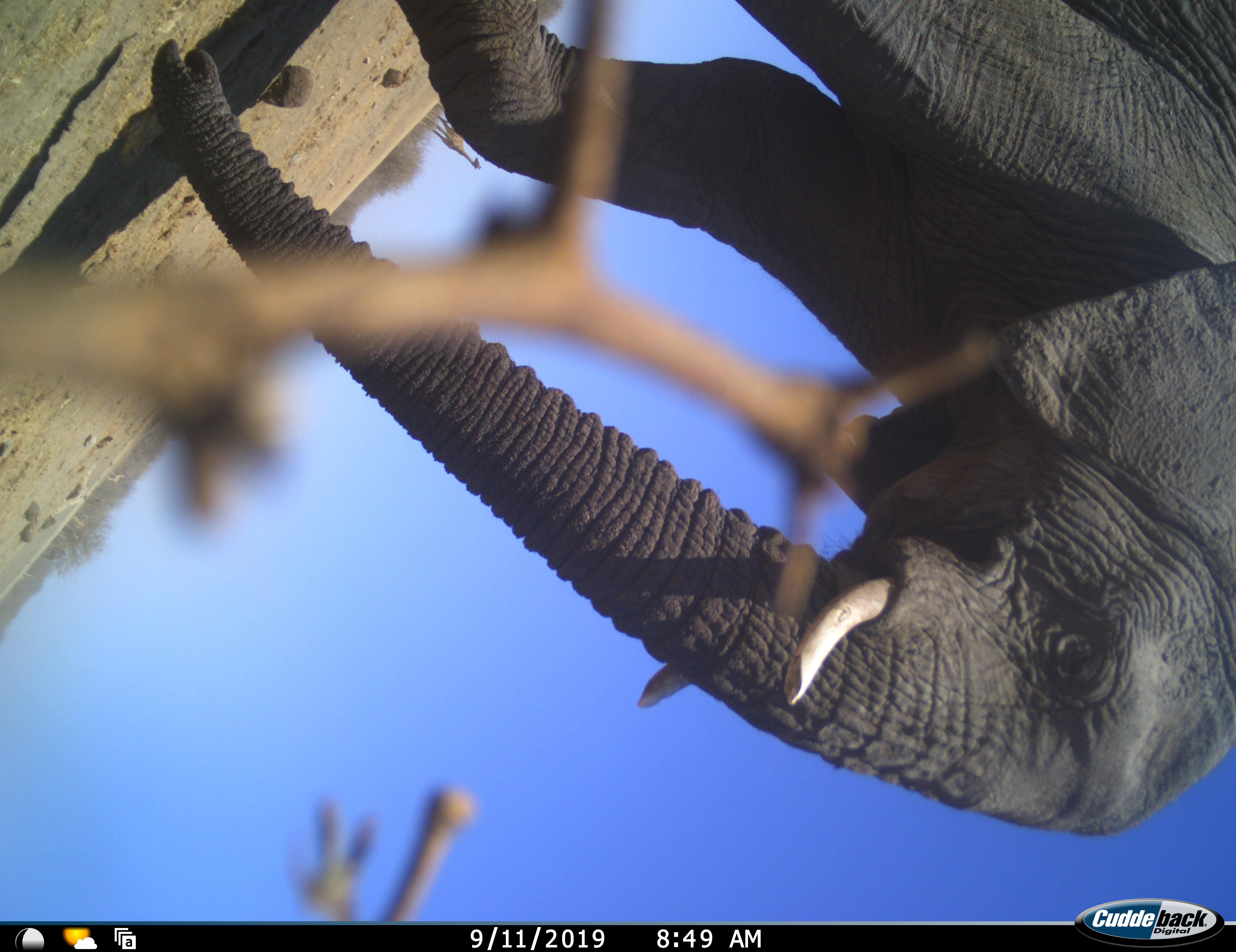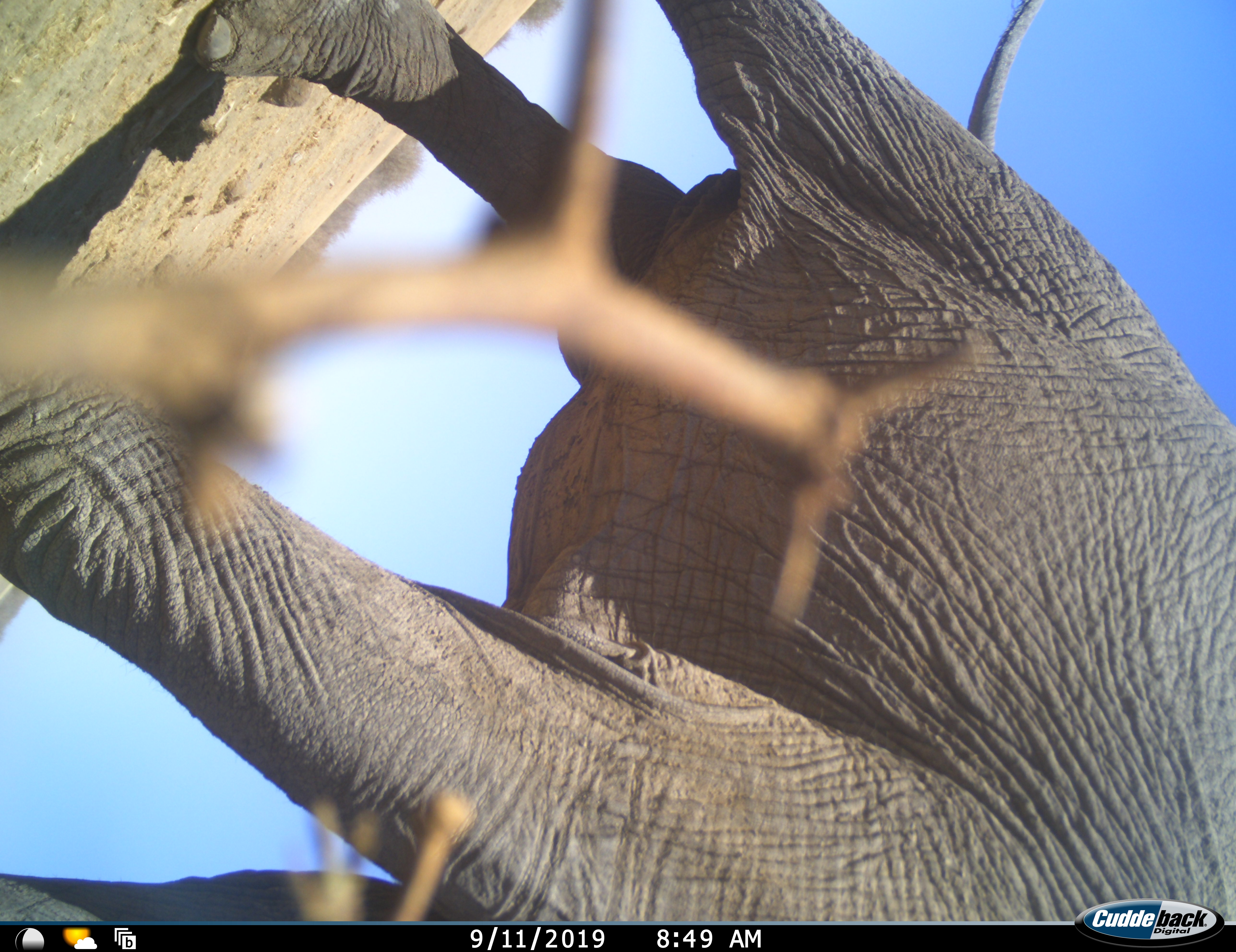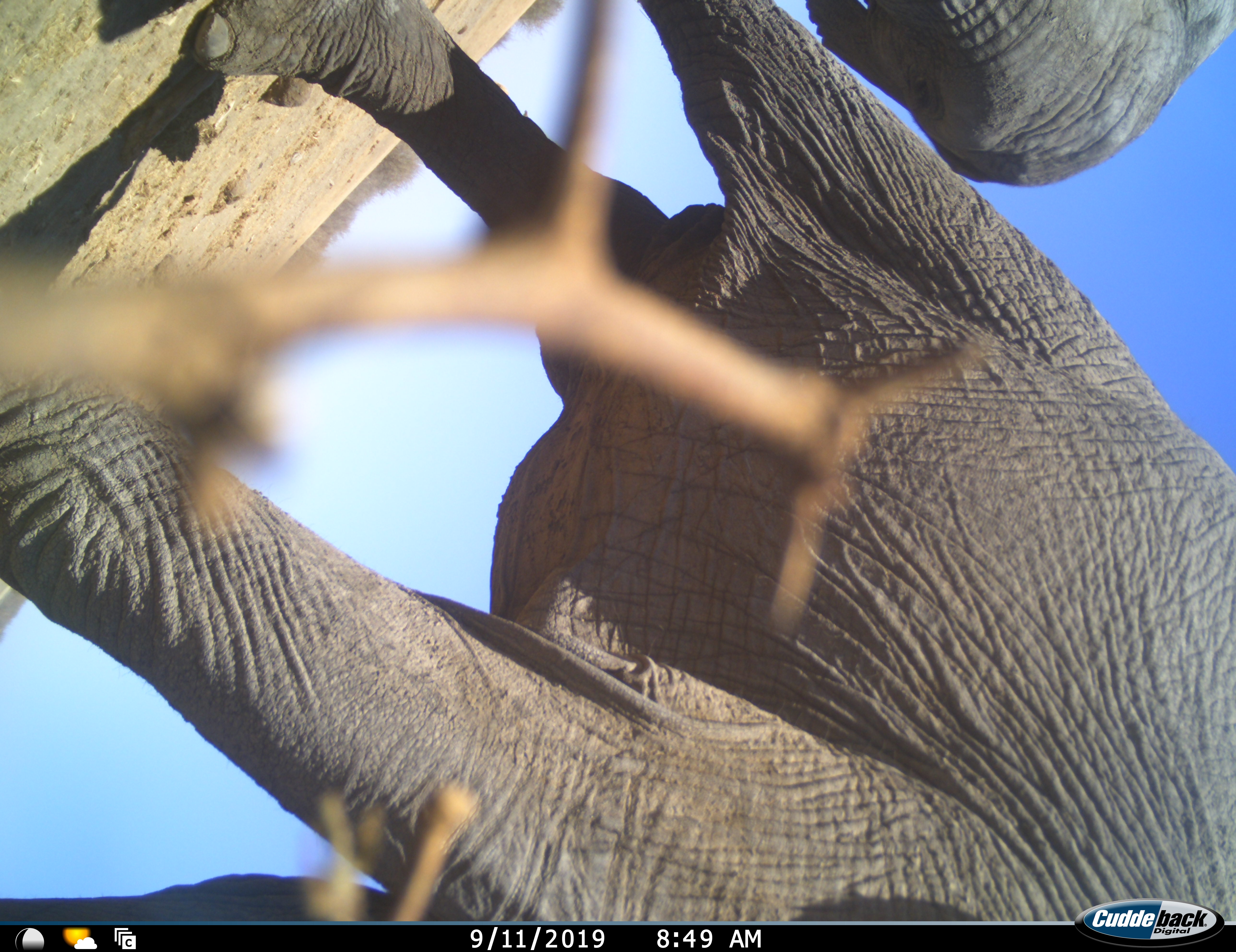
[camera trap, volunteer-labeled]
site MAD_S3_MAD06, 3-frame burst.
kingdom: Animalia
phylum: Chordata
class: Mammalia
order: Proboscidea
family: Elephantidae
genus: Loxodonta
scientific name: Loxodonta africana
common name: african bush elephant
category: elephant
Elephant (african bush elephant) (Loxodonta africana), count 2. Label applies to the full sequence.